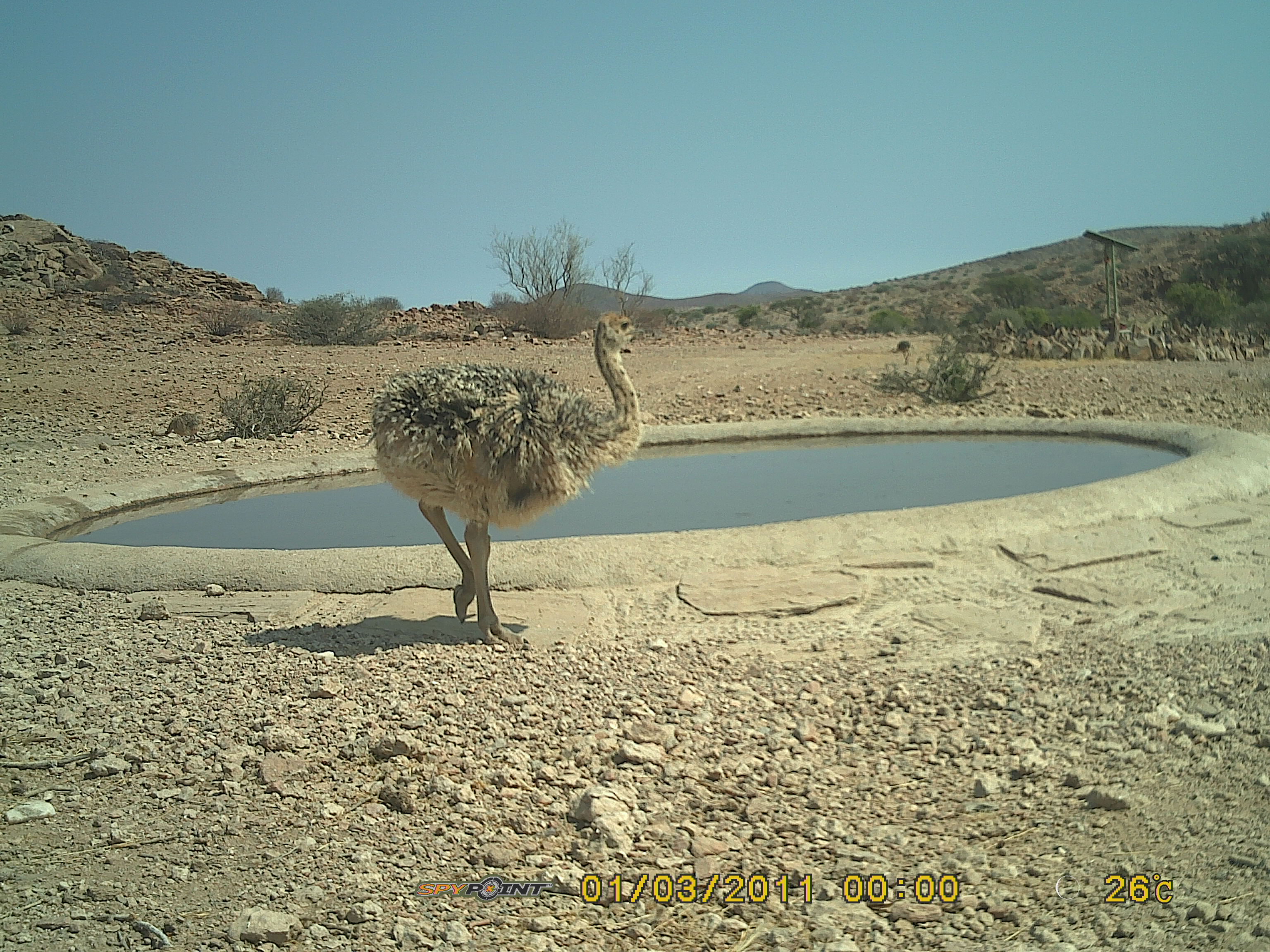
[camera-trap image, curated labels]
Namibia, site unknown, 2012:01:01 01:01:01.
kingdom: Animalia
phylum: Chordata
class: Aves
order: Struthioniformes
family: Struthionidae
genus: Struthio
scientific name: Struthio camelus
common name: common ostrich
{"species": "Struthio camelus (common ostrich)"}